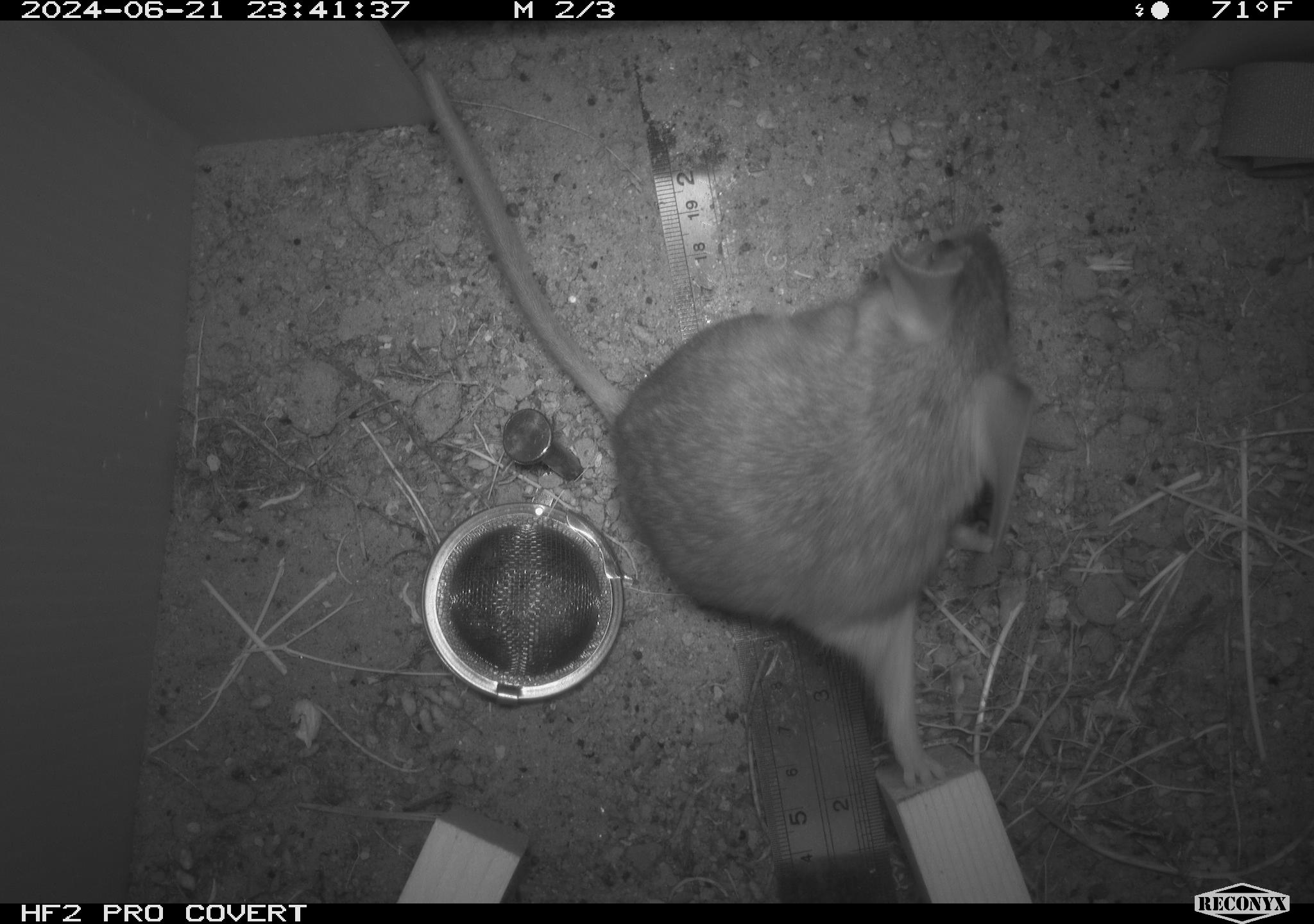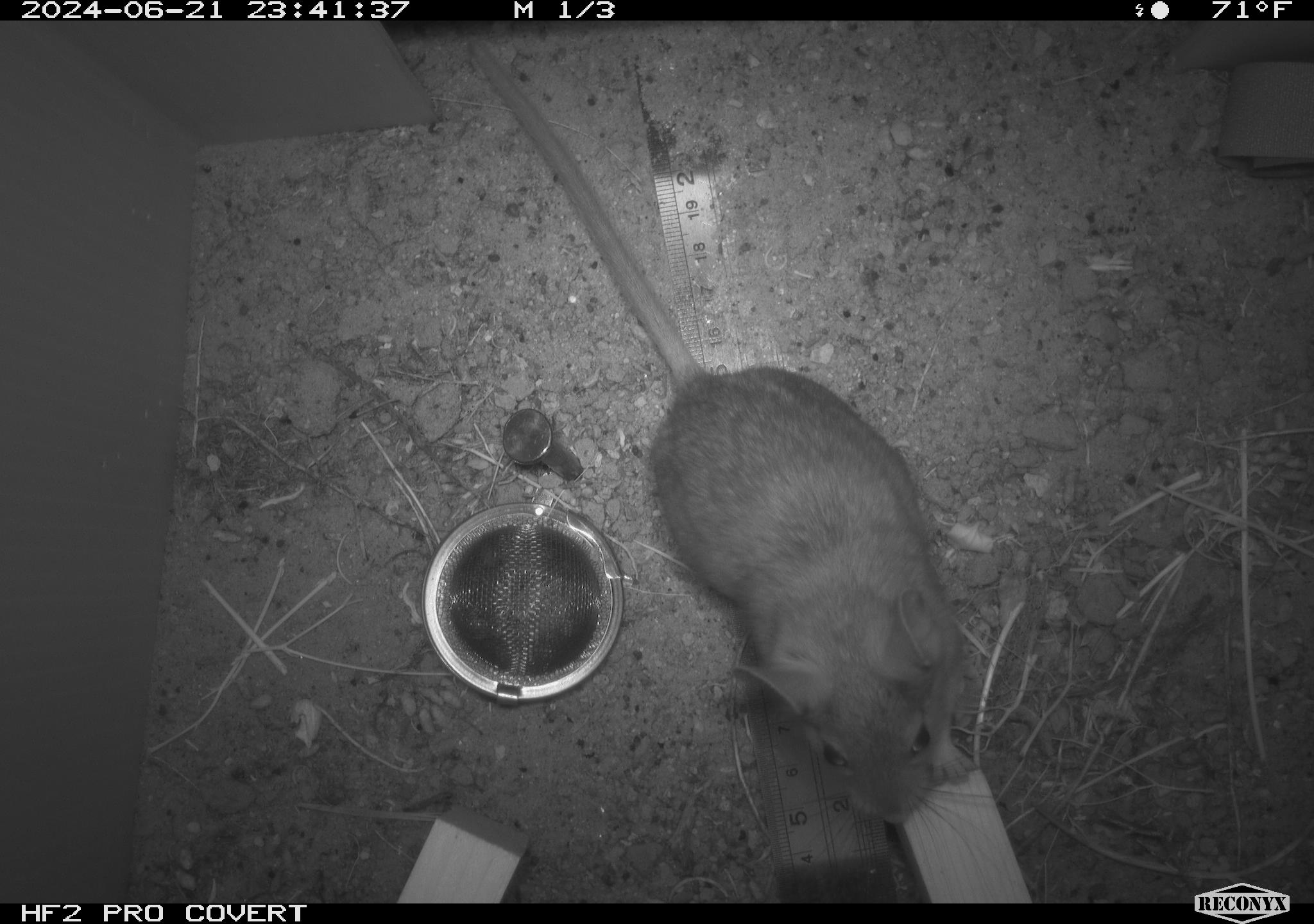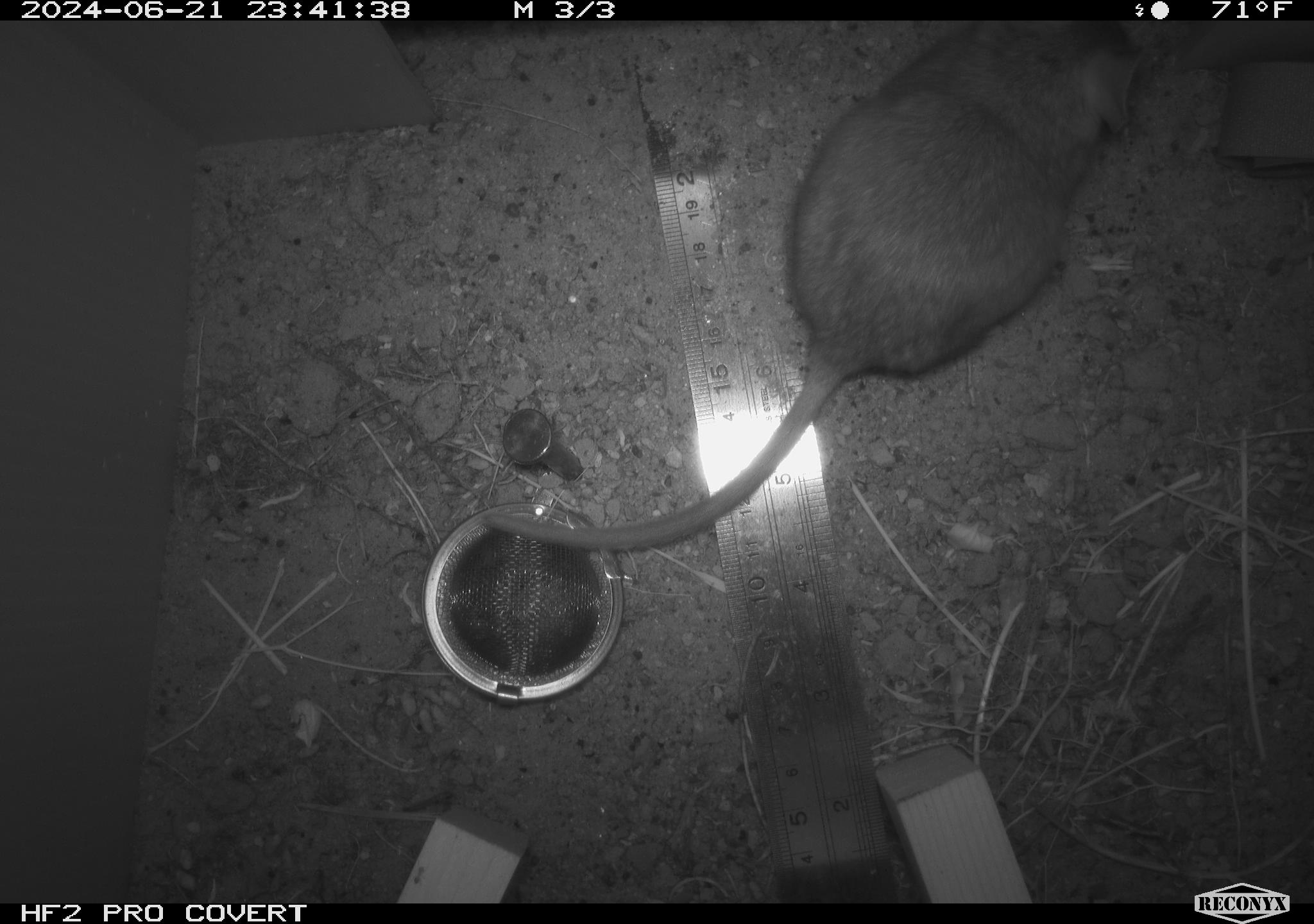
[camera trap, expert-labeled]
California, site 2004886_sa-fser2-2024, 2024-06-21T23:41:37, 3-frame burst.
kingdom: Animalia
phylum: Chordata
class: Mammalia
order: Rodentia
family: Cricetidae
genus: Neotoma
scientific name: Neotoma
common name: pack rat or woodrat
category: neotoma species